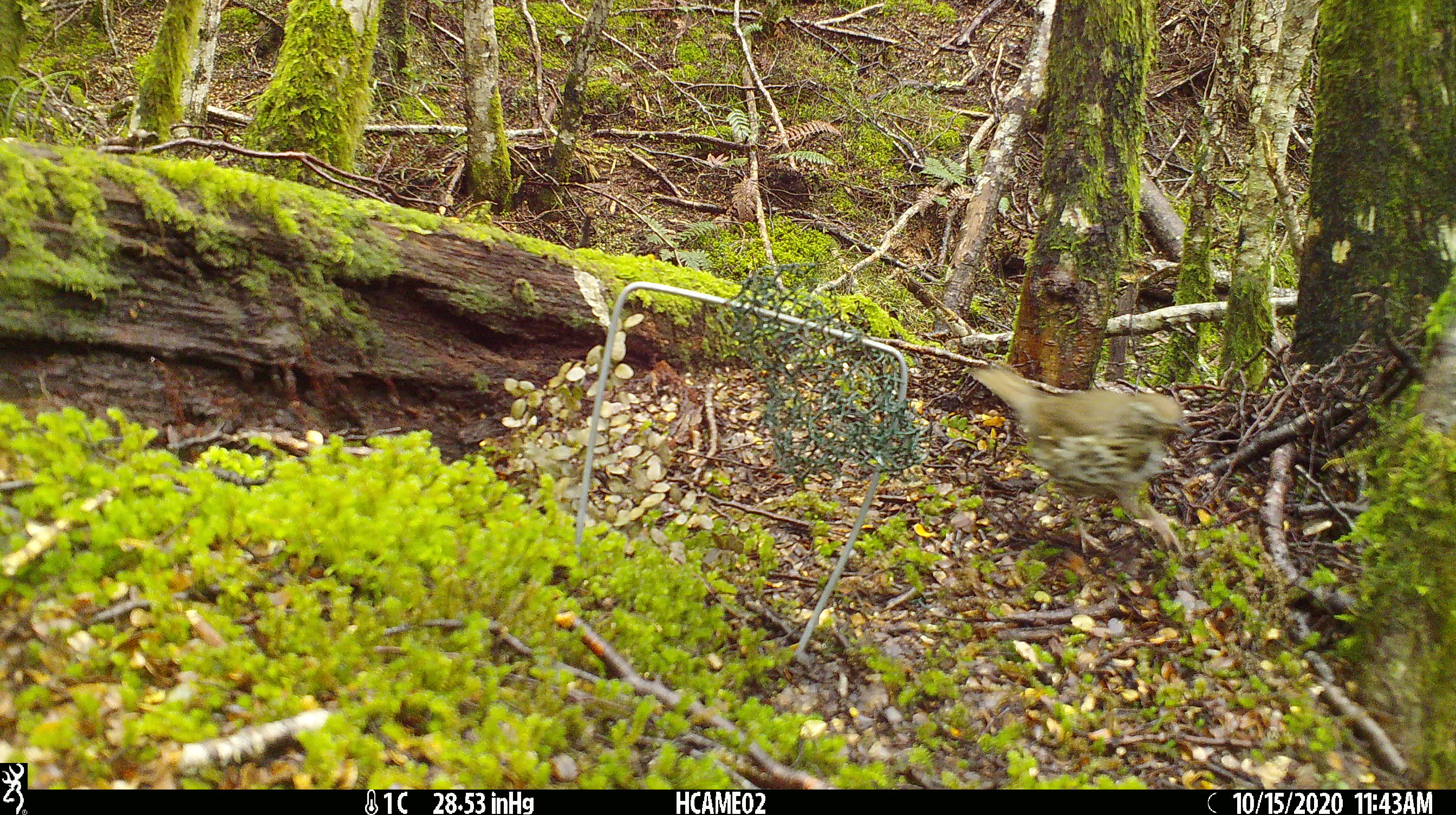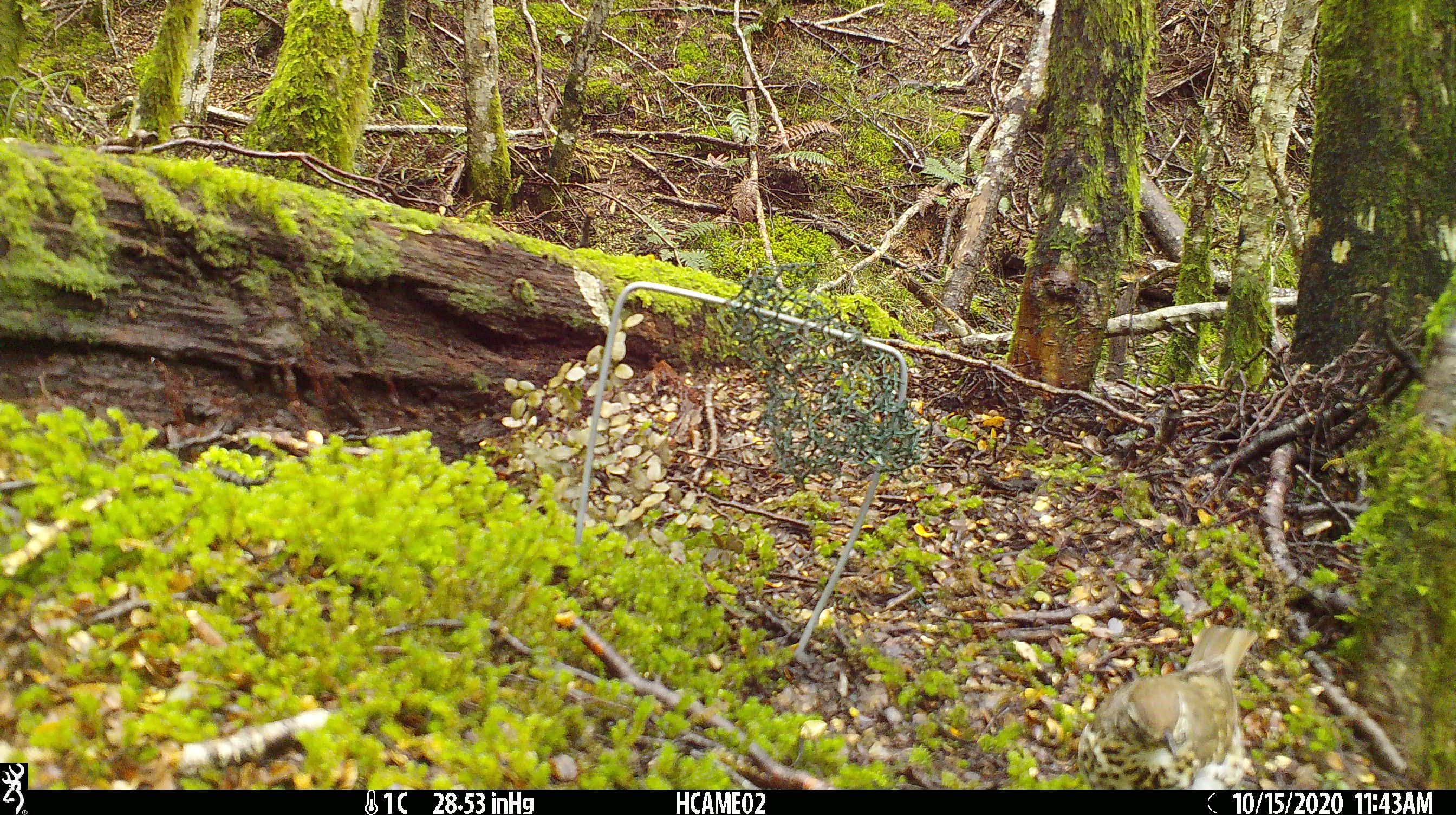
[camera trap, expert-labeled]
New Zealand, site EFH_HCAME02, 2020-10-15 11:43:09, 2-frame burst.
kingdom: Animalia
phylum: Chordata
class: Aves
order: Passeriformes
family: Turdidae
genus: Turdus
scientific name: Turdus philomelos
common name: song thrush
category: thrush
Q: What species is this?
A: Thrush (song thrush) (Turdus philomelos).